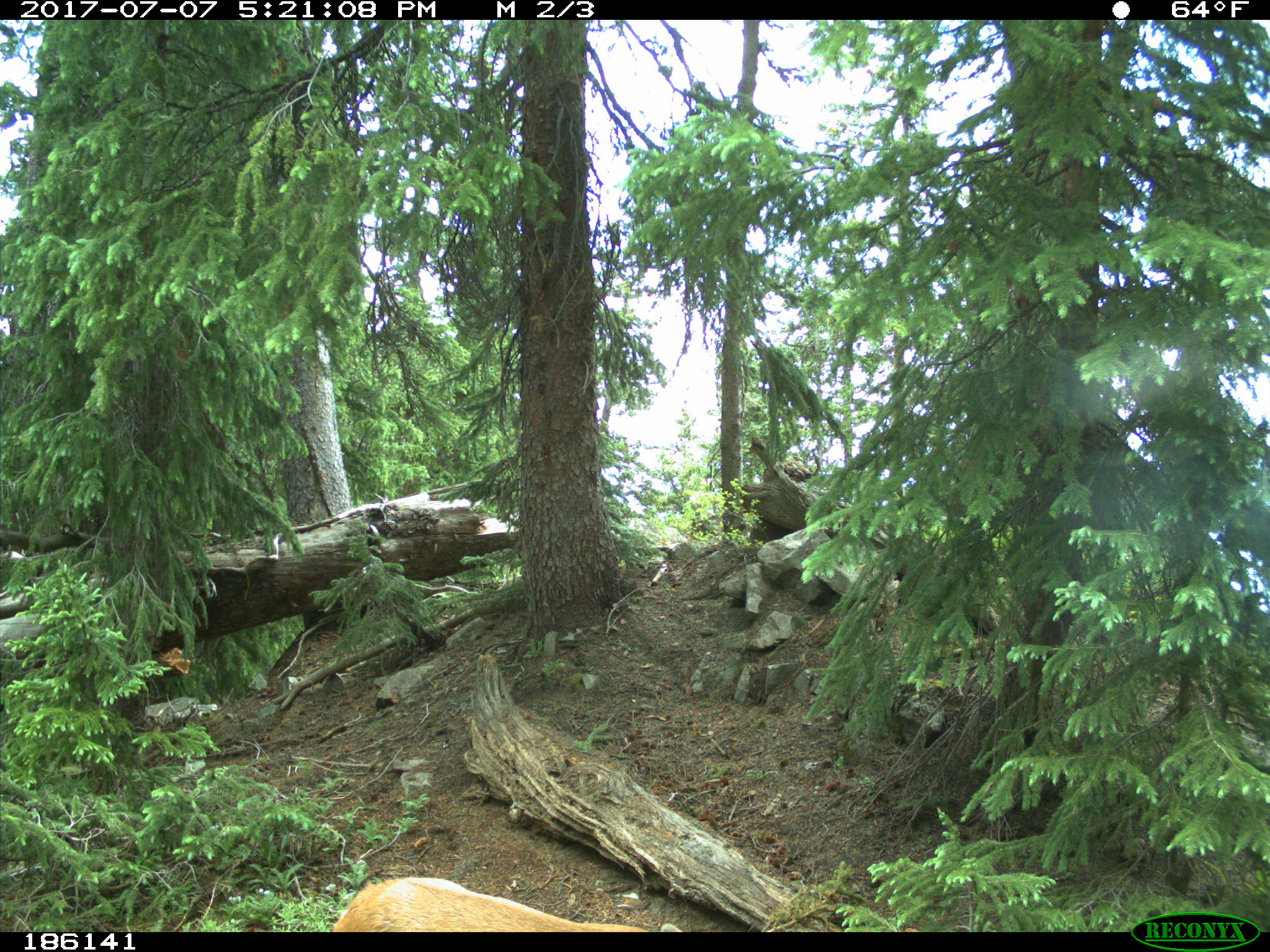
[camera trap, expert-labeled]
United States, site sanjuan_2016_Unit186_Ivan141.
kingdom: Animalia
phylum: Chordata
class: Mammalia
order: Artiodactyla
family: Cervidae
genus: Odocoileus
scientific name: Odocoileus hemionus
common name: mule deer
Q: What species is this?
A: Odocoileus hemionus (mule deer).